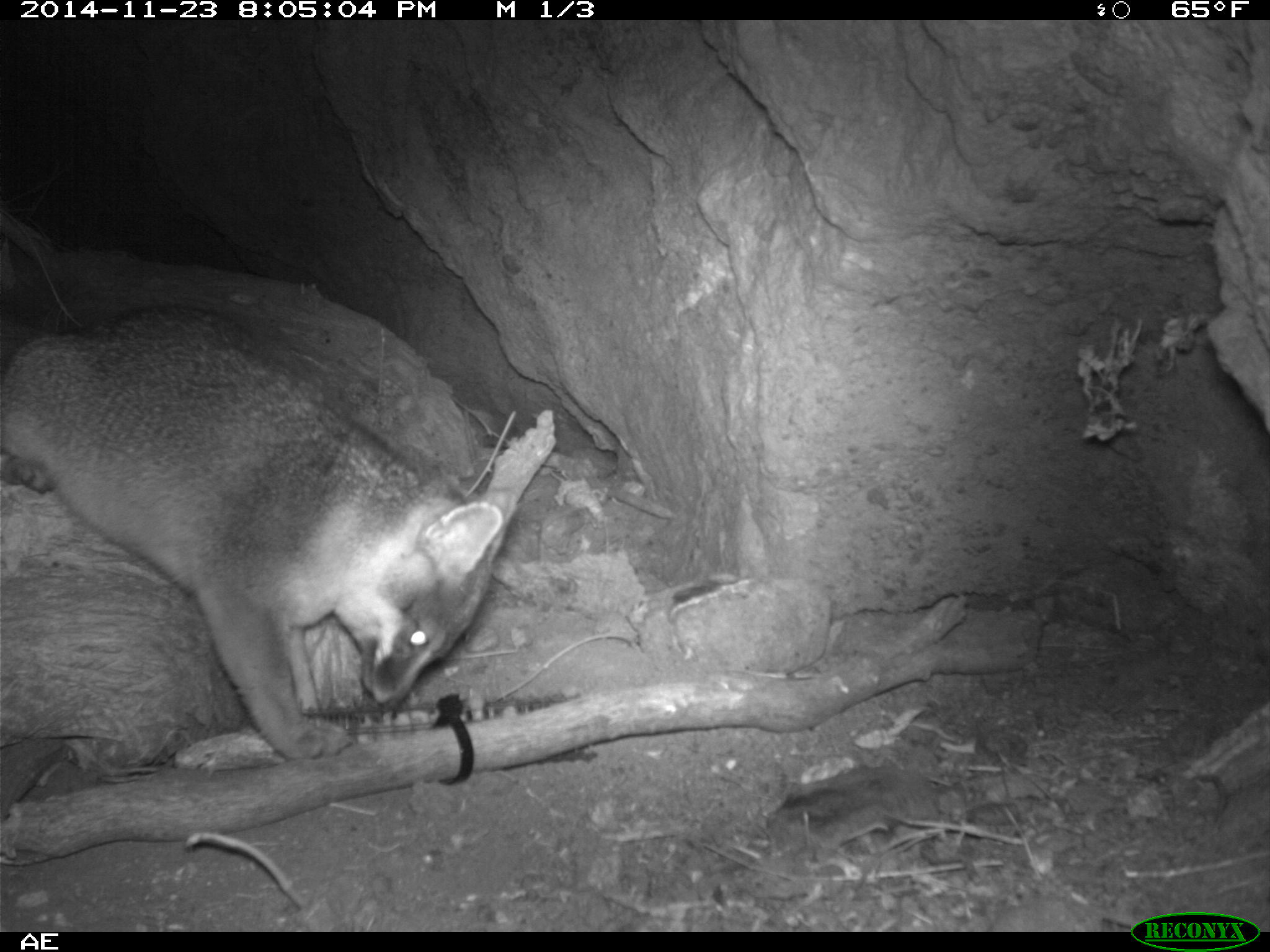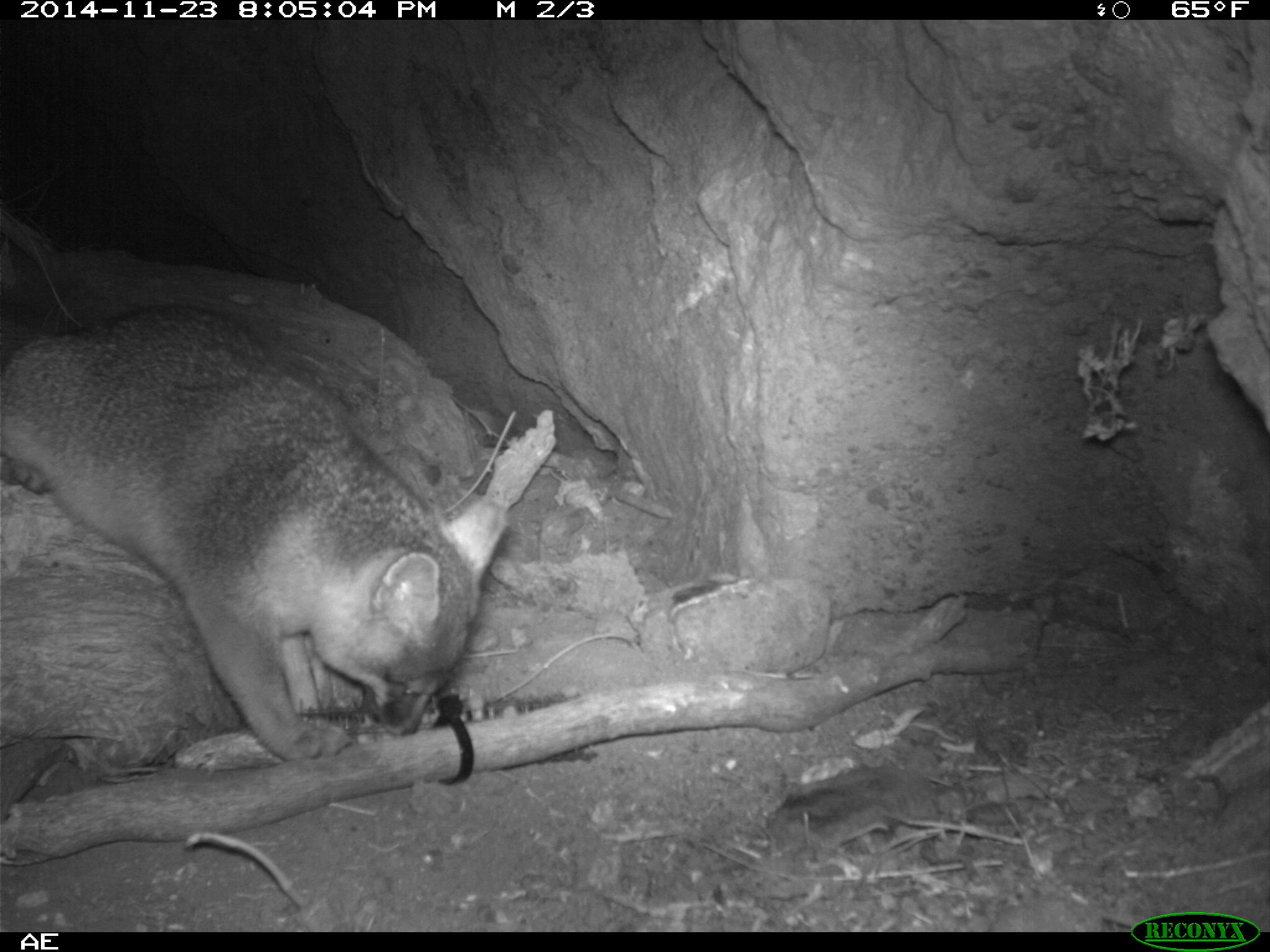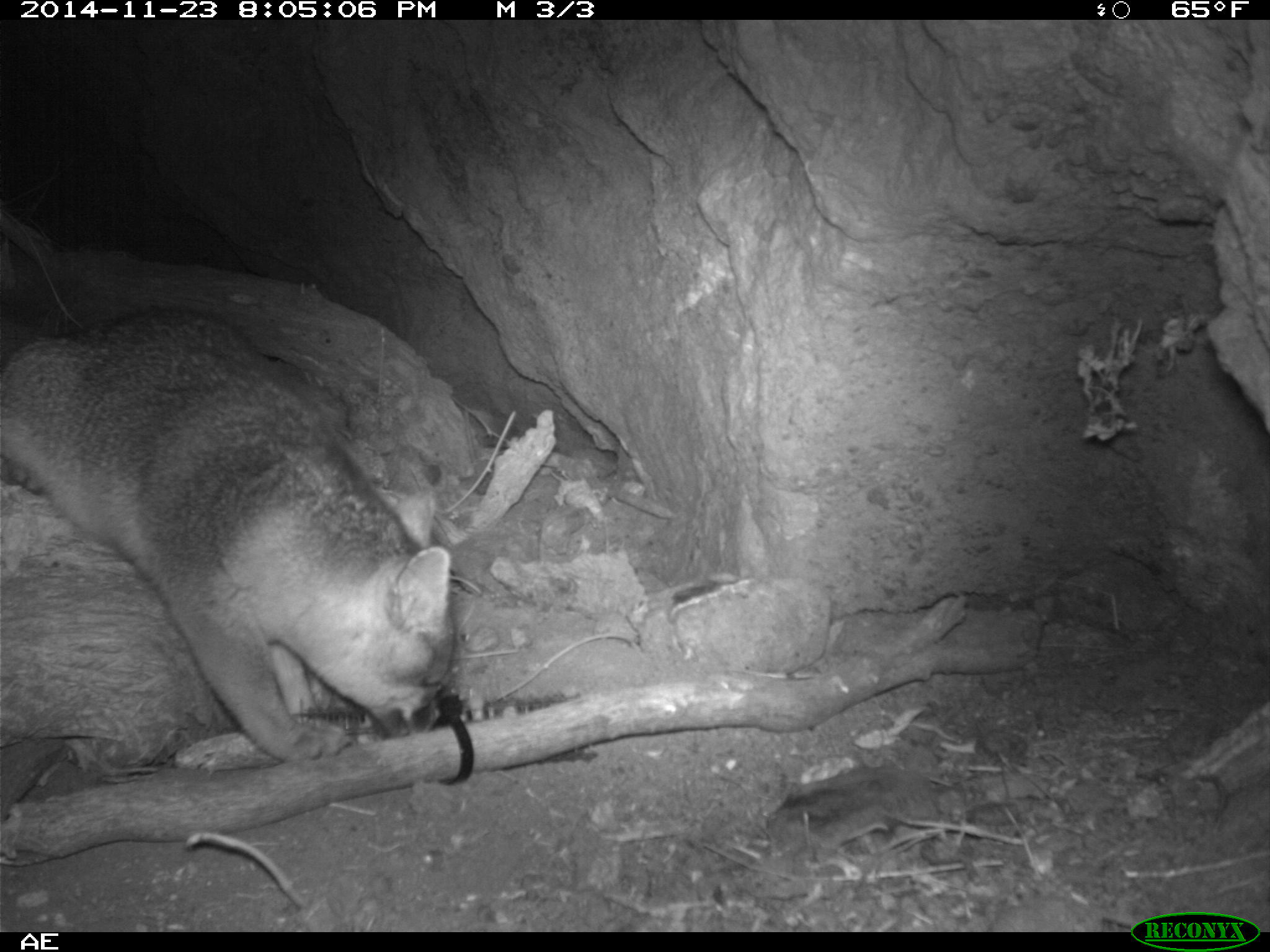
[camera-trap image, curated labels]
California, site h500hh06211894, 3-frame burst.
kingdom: Animalia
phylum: Chordata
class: Mammalia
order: Carnivora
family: Canidae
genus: Urocyon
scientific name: Urocyon littoralis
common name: island fox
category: fox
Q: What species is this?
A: Fox (island fox) (Urocyon littoralis).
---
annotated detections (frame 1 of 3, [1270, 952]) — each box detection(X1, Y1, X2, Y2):
fox: detection(0, 302, 503, 759)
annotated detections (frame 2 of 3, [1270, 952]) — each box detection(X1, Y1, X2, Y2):
fox: detection(0, 301, 504, 759)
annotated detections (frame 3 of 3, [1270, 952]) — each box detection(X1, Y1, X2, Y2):
fox: detection(1, 304, 457, 762)